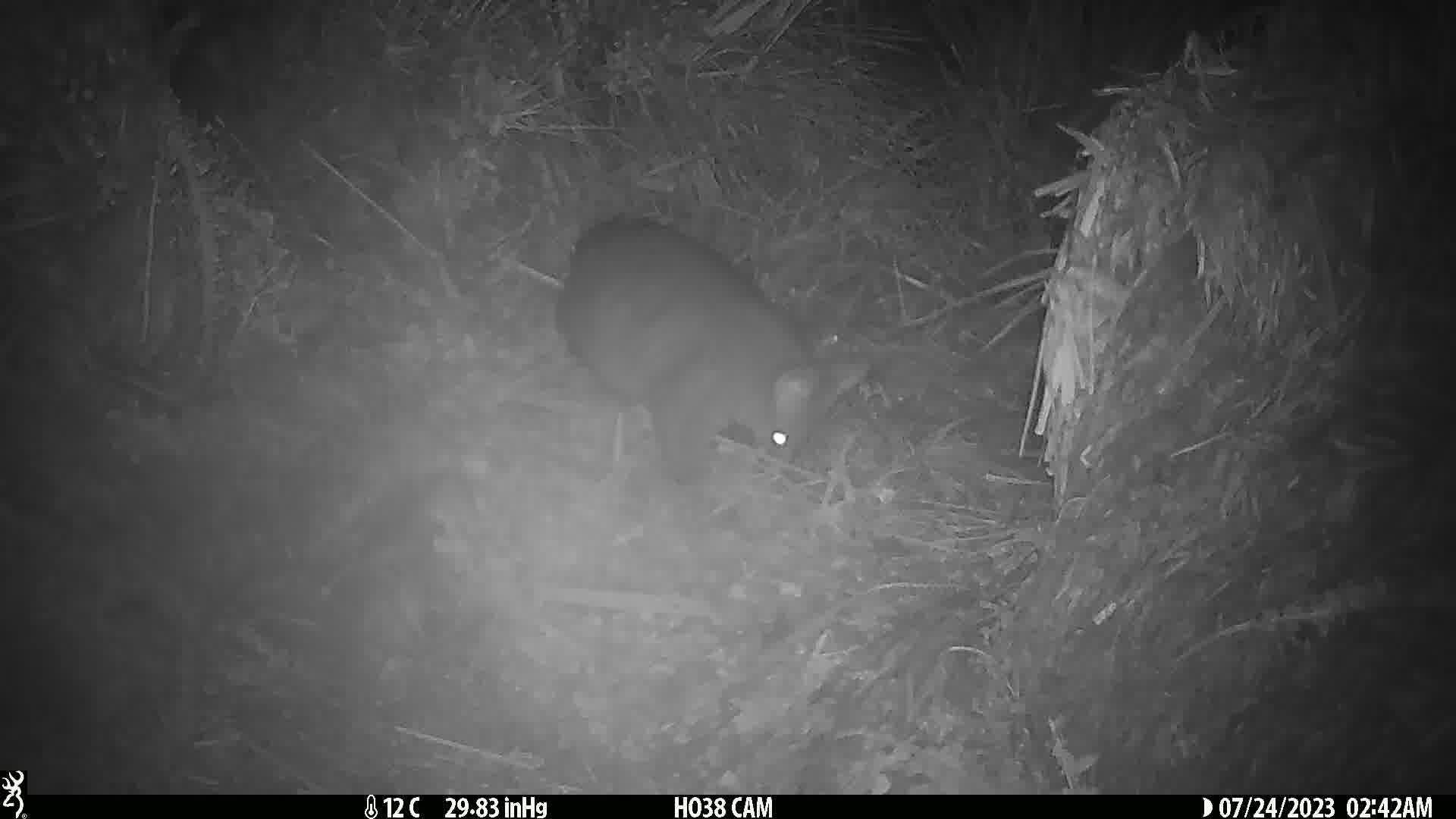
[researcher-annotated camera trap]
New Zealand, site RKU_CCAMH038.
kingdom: Animalia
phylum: Chordata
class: Mammalia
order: Diprotodontia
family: Phalangeridae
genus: Trichosurus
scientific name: Trichosurus vulpecula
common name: common brushtail possum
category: possum